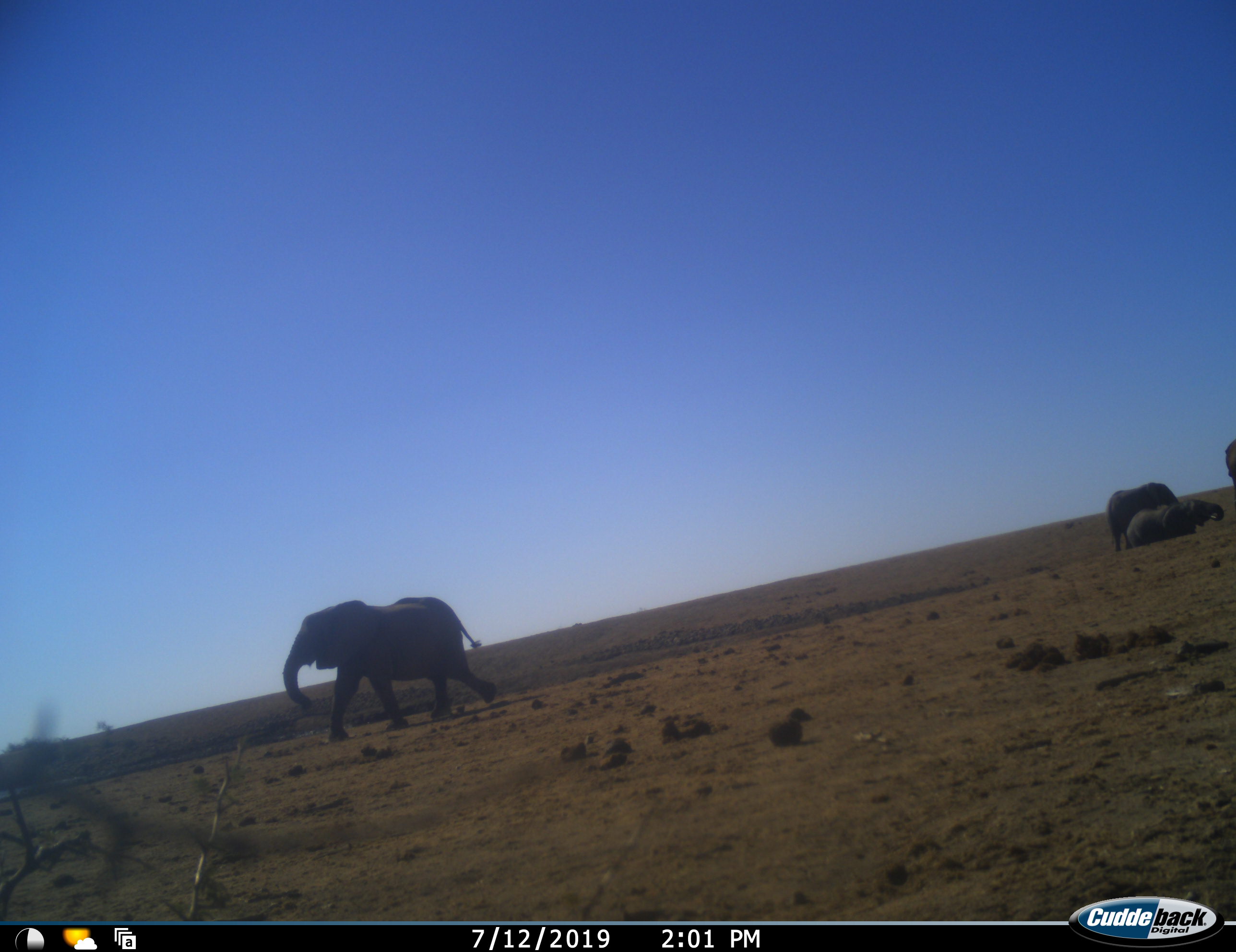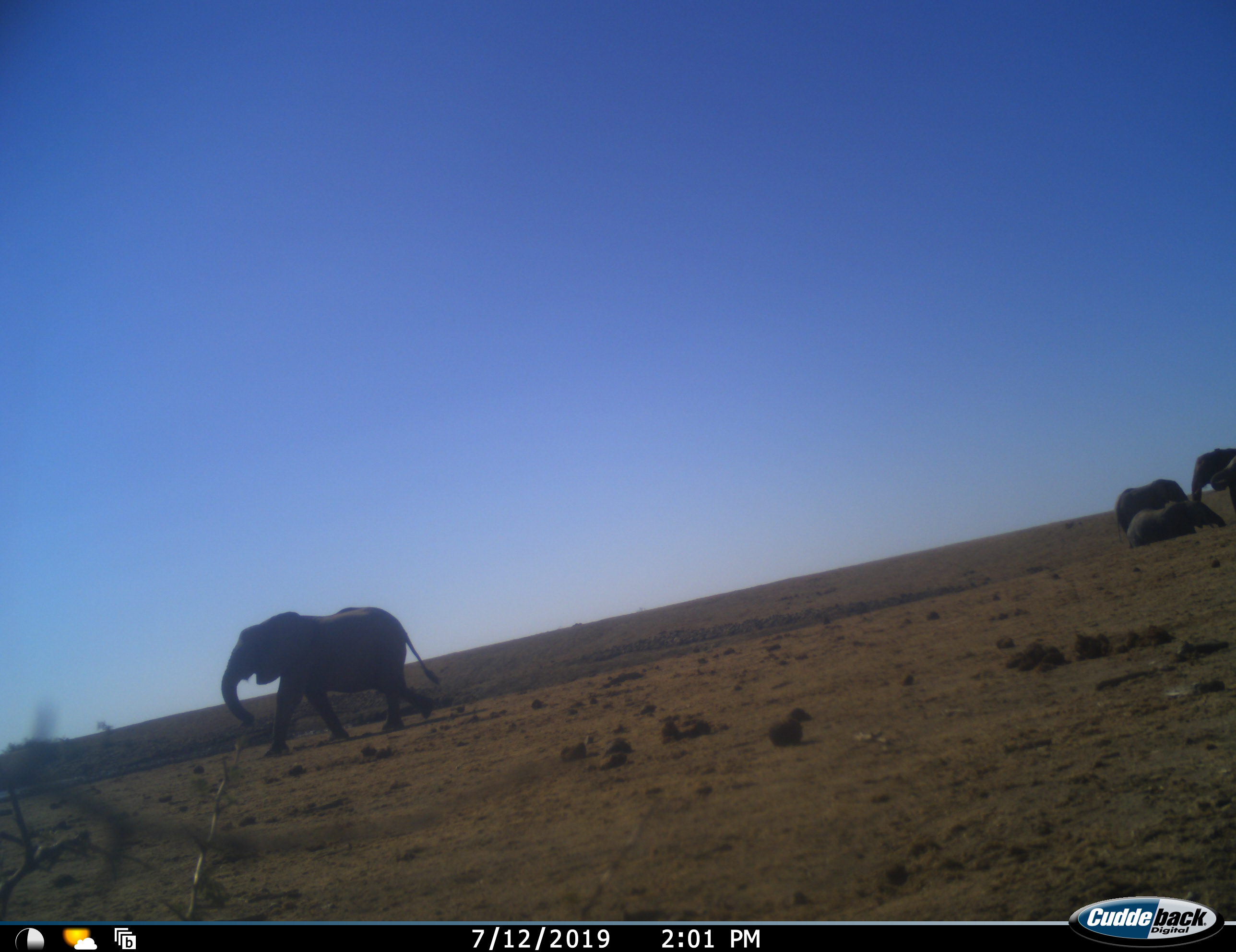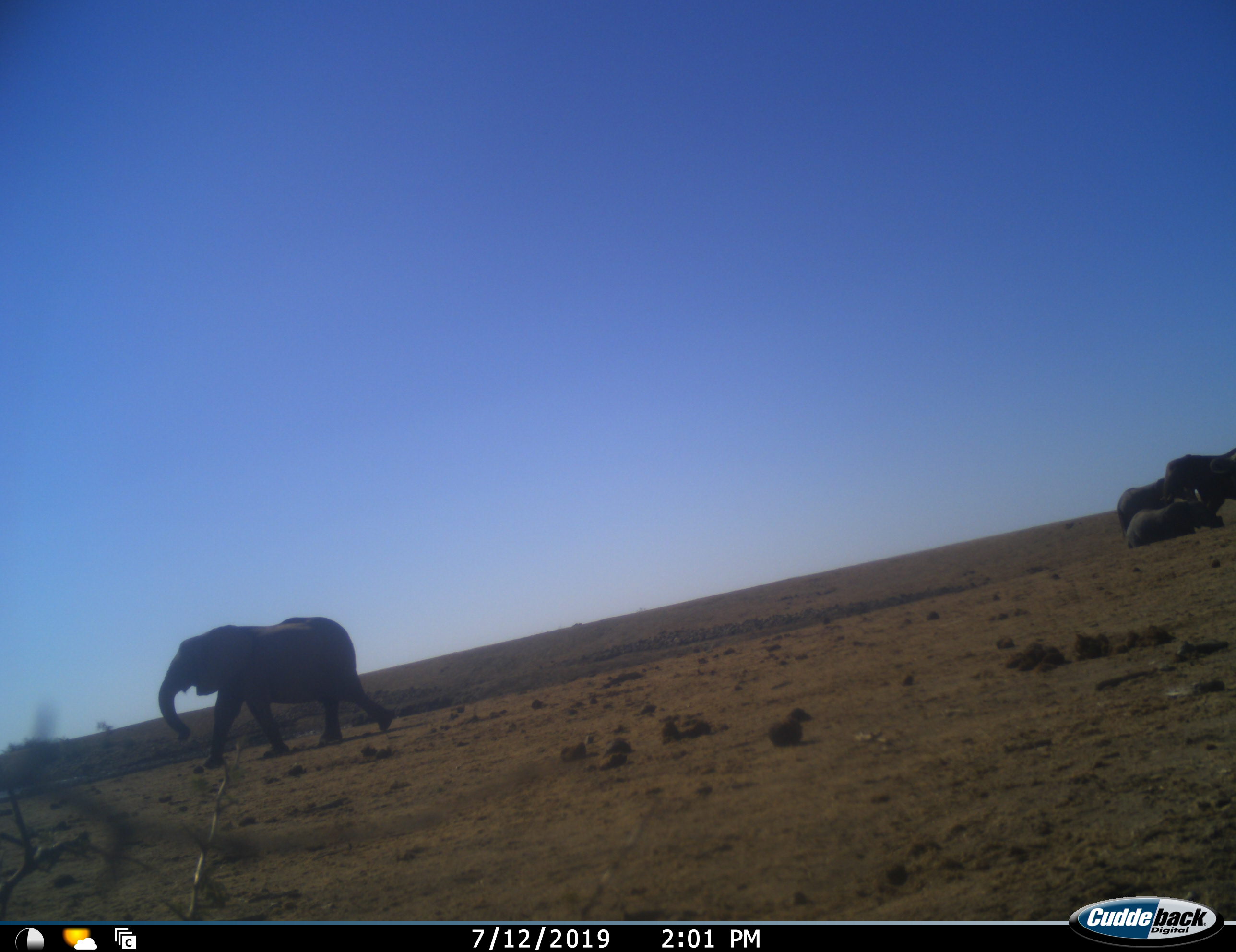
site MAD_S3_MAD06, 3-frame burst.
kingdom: Animalia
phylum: Chordata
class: Mammalia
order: Proboscidea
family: Elephantidae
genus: Loxodonta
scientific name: Loxodonta africana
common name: african bush elephant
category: elephant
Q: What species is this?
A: Elephant (african bush elephant) (Loxodonta africana).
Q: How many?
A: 4.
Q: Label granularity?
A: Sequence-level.